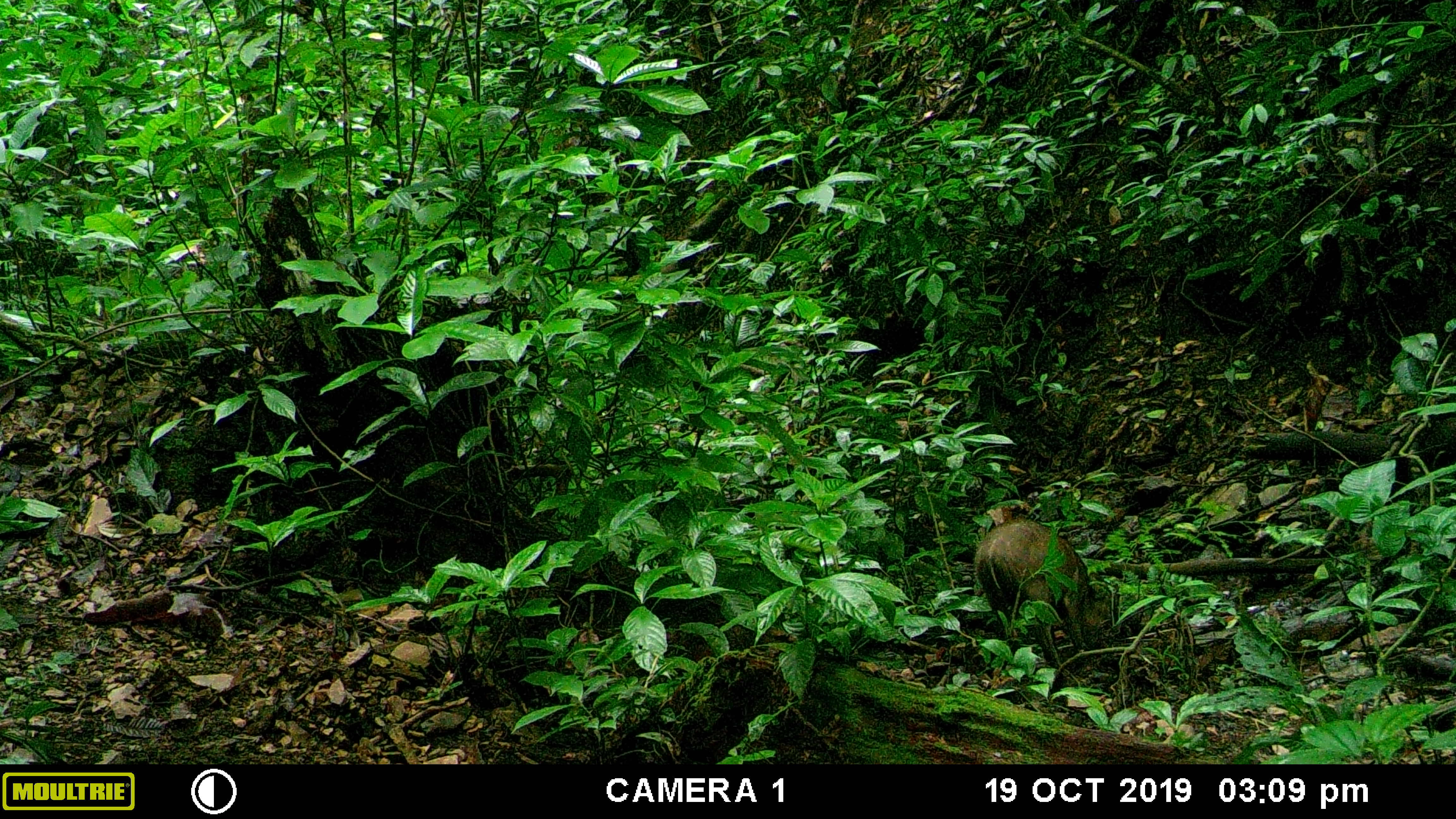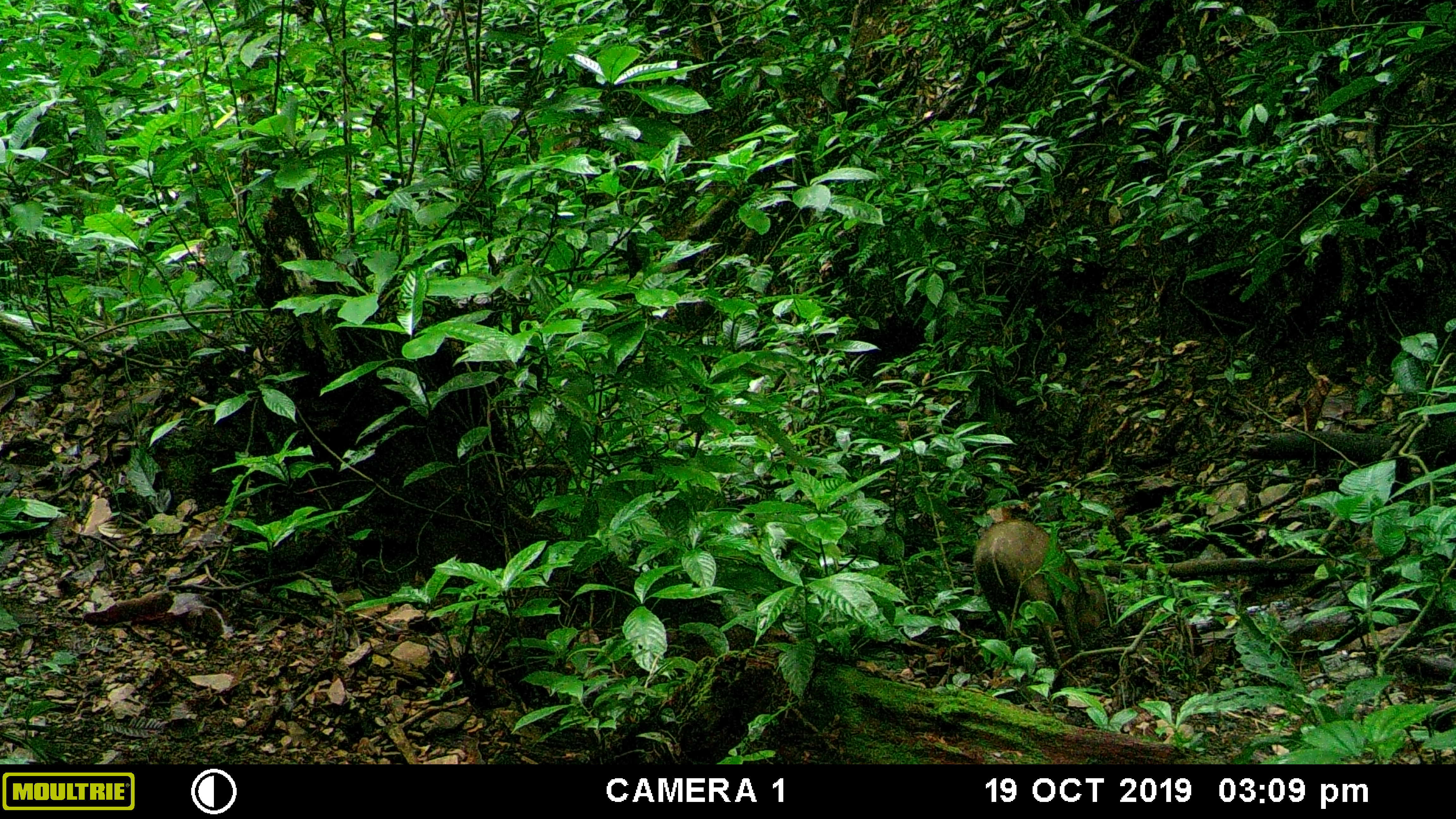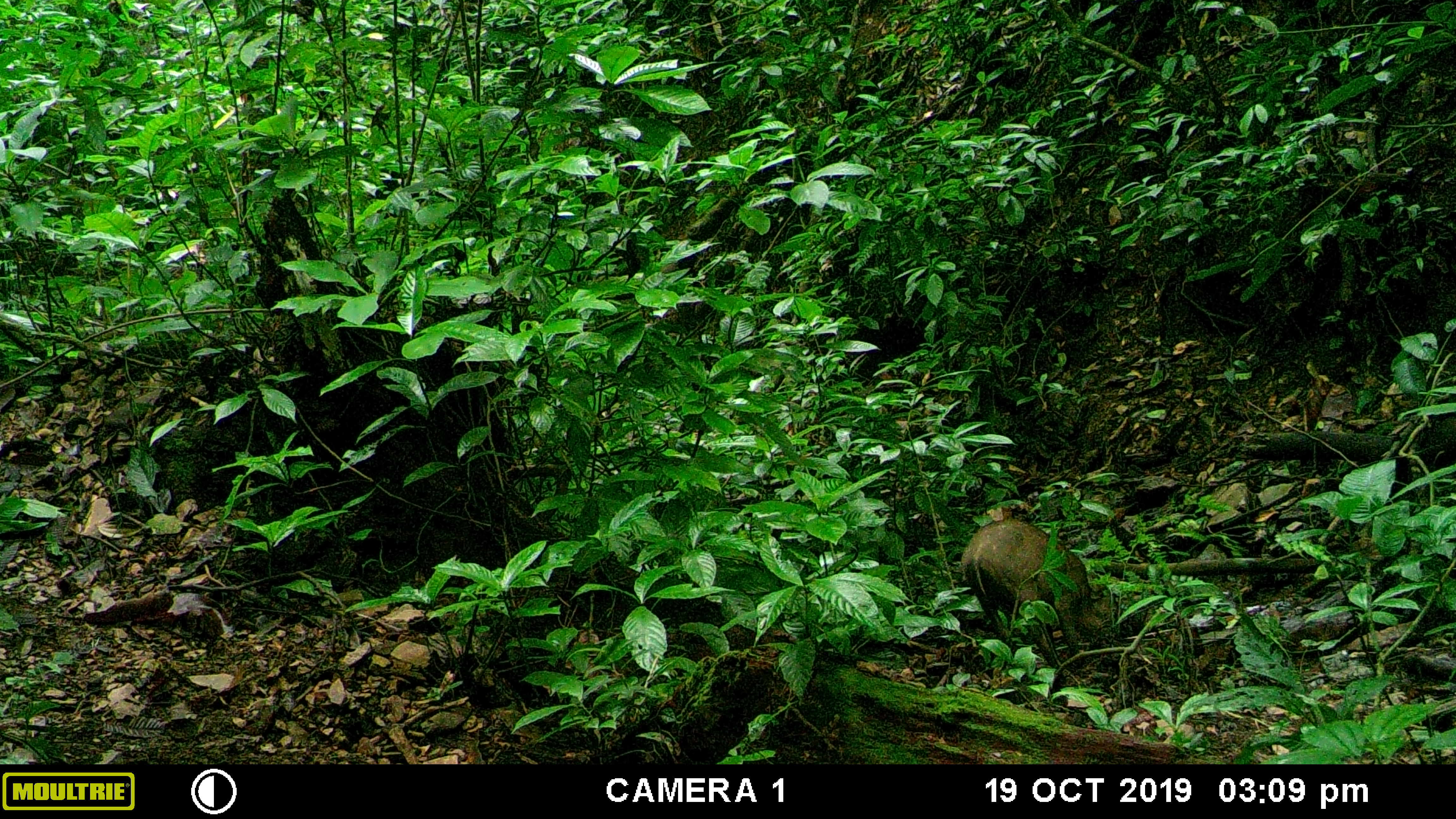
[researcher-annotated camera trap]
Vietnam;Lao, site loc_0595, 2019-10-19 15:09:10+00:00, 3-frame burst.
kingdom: Animalia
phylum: Chordata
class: Mammalia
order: Artiodactyla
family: Suidae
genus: Sus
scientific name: Sus scrofa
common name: eurasian wild pig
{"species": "eurasian wild pig (Sus scrofa)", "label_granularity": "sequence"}